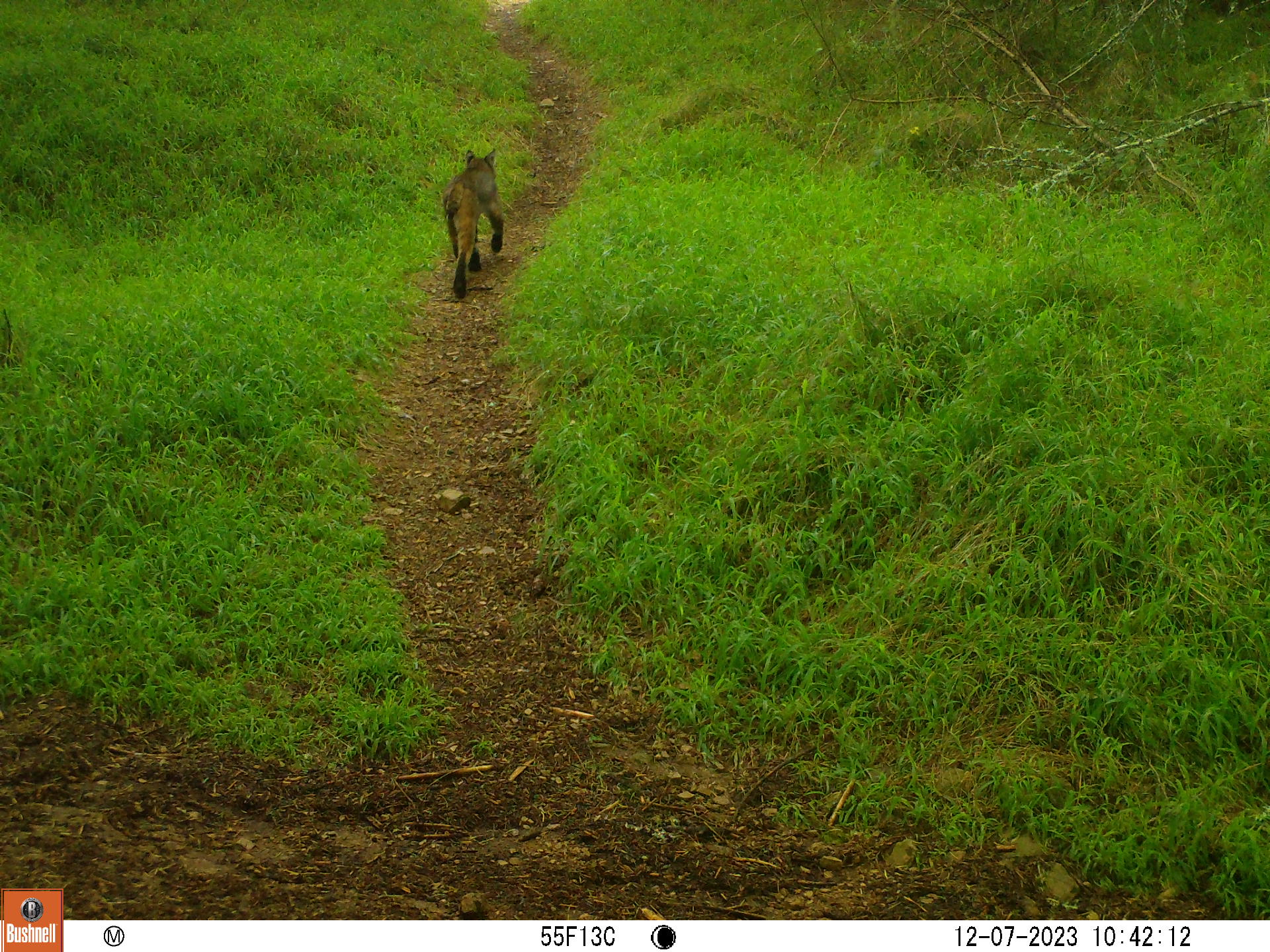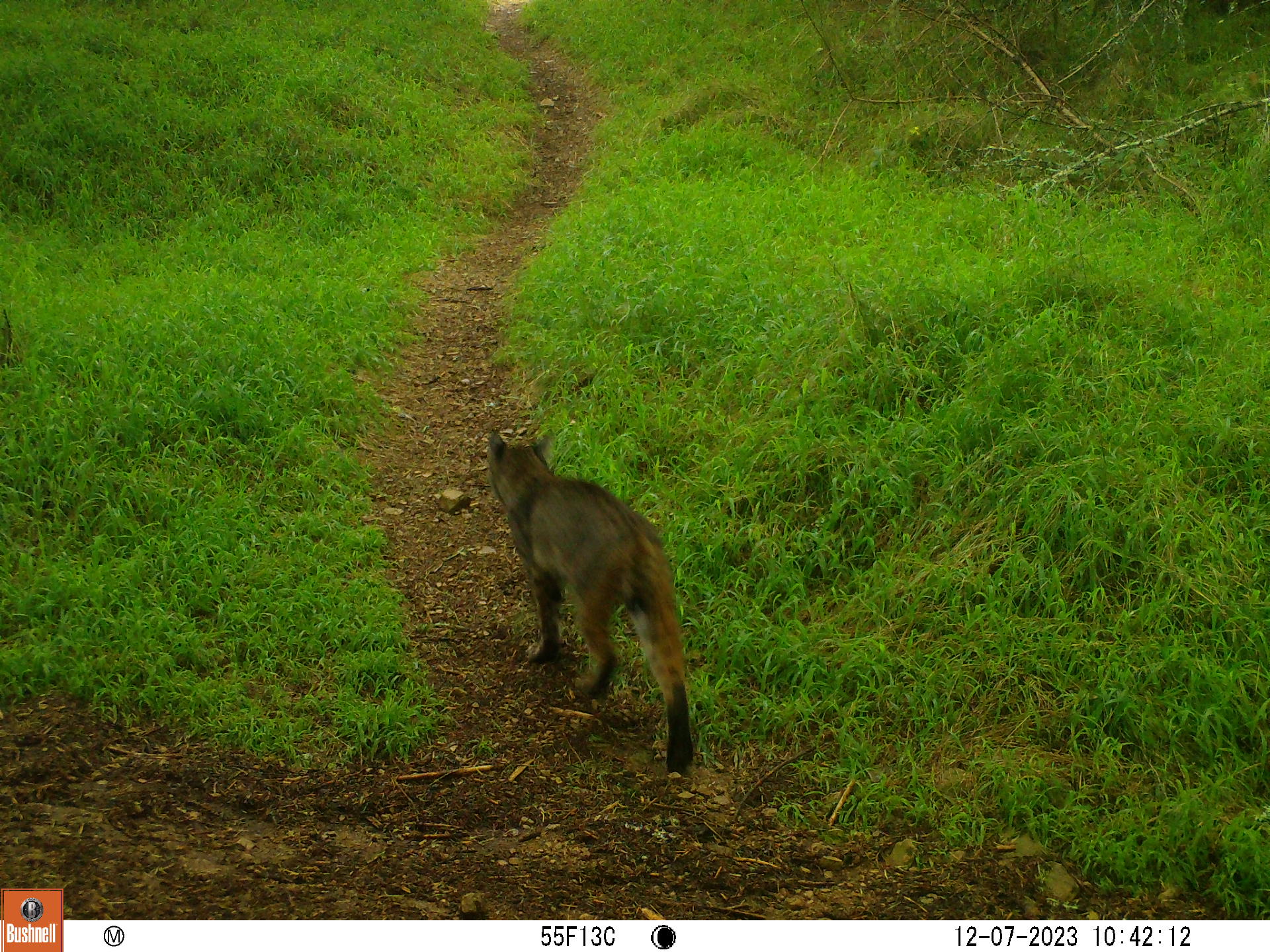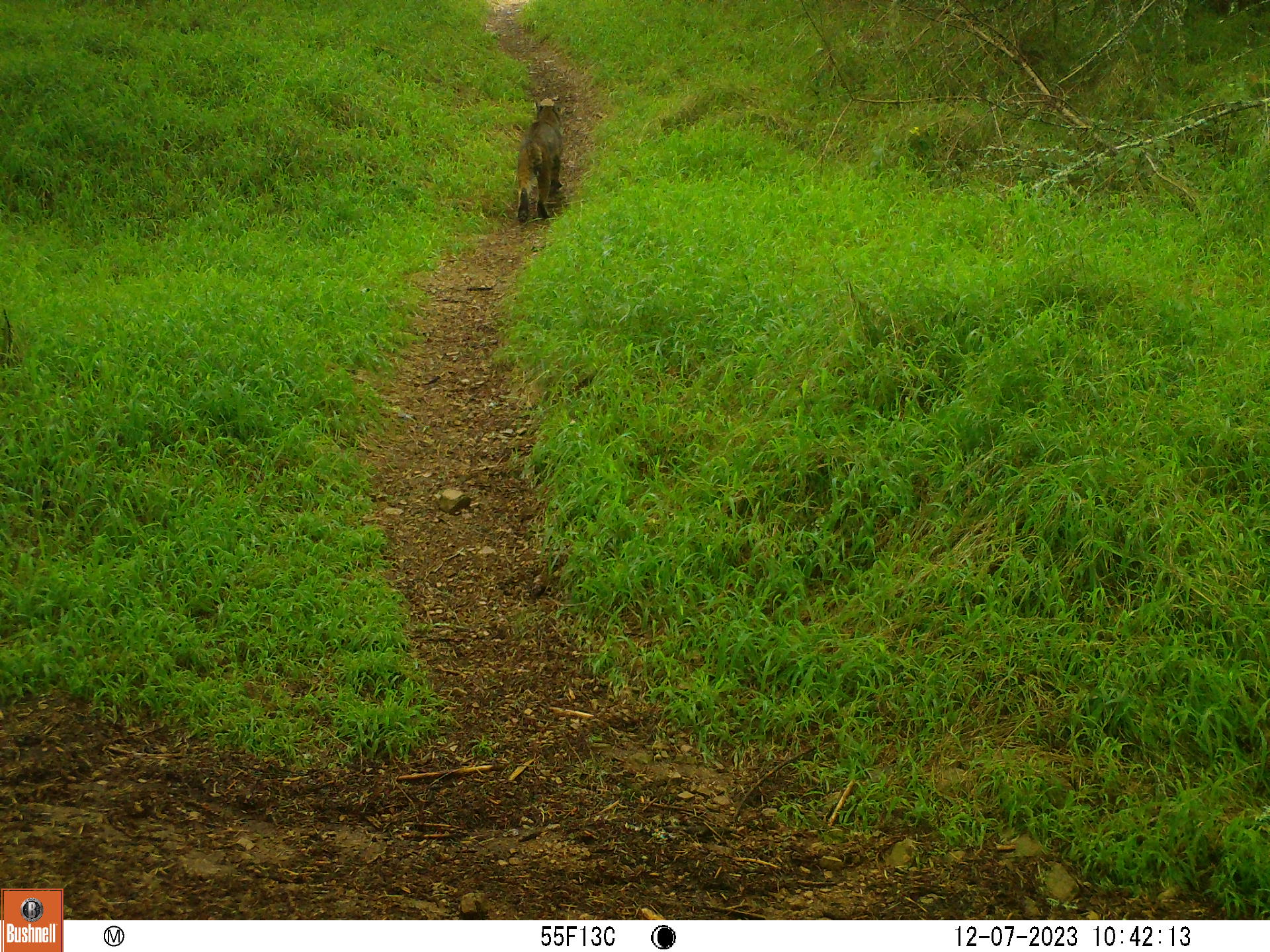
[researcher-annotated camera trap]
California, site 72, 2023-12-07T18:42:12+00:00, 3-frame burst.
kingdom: Animalia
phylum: Chordata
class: Mammalia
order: Carnivora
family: Felidae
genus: Lynx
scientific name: Lynx rufus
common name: bobcat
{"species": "bobcat (Lynx rufus)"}